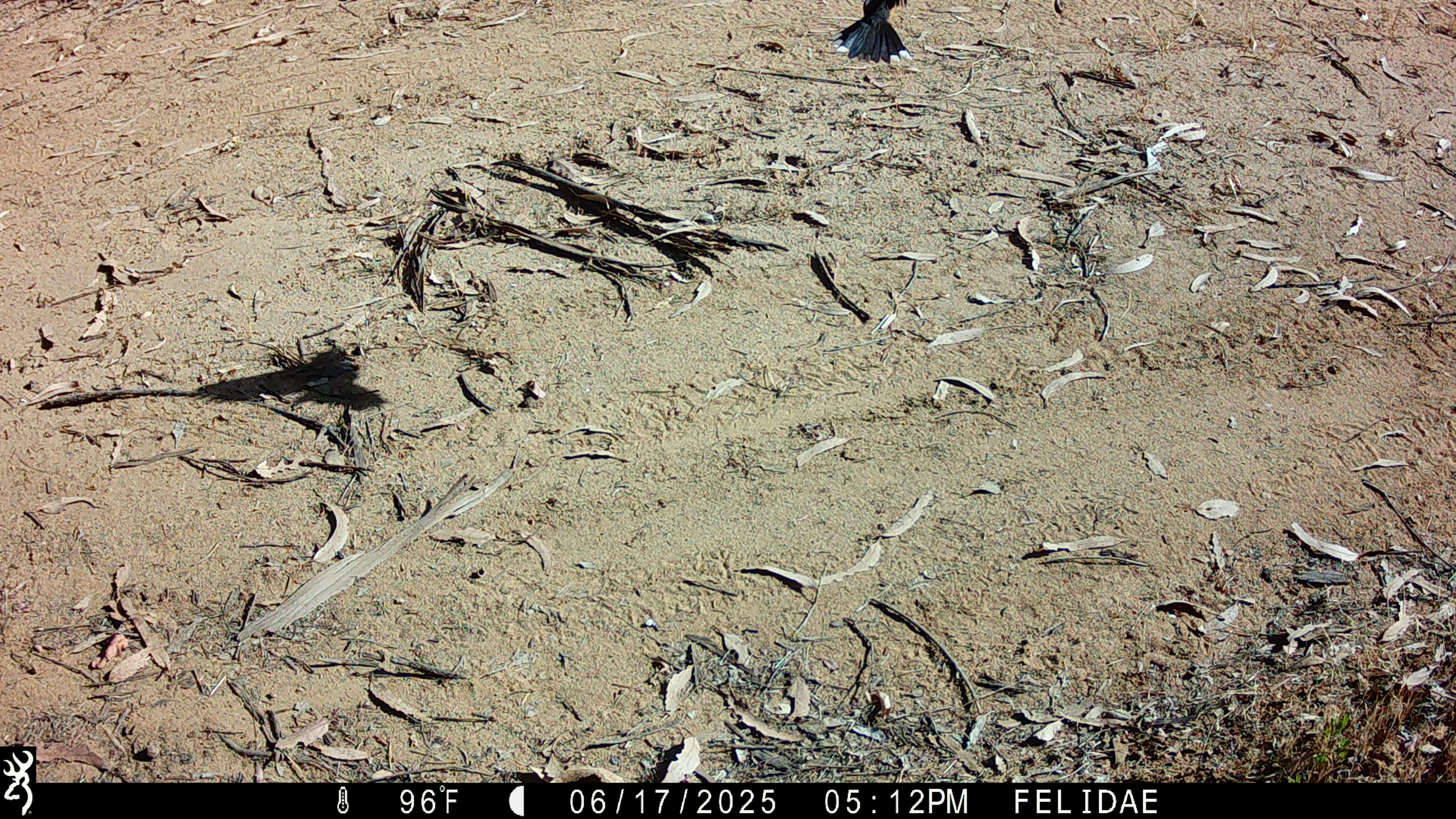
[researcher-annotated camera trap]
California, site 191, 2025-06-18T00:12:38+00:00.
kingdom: Animalia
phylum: Chordata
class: Aves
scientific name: Aves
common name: bird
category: unknown bird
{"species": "unknown bird (bird) (Aves)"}